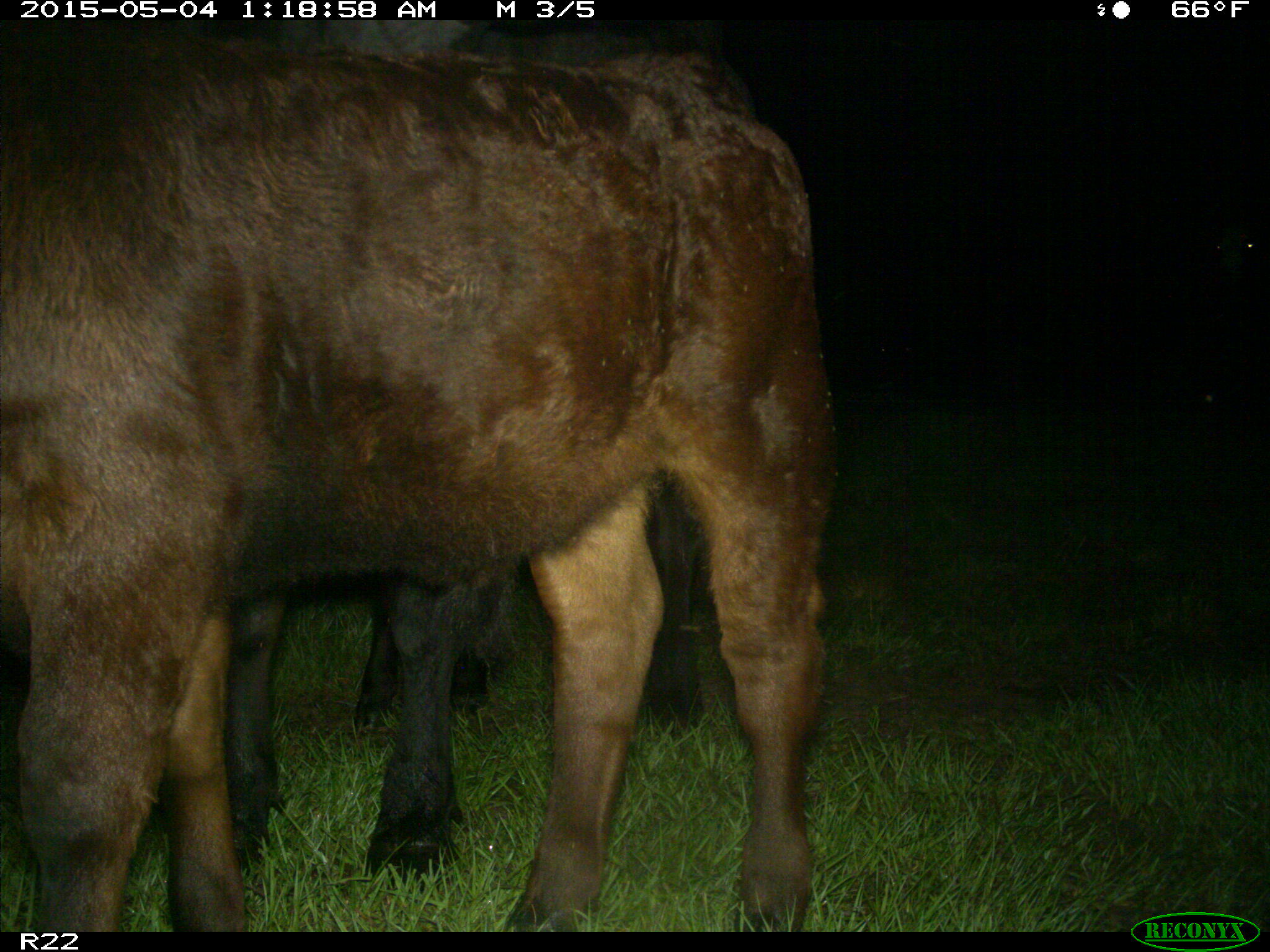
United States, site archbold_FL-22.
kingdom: Animalia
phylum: Chordata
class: Mammalia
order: Artiodactyla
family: Bovidae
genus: Bos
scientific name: Bos taurus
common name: domestic cow